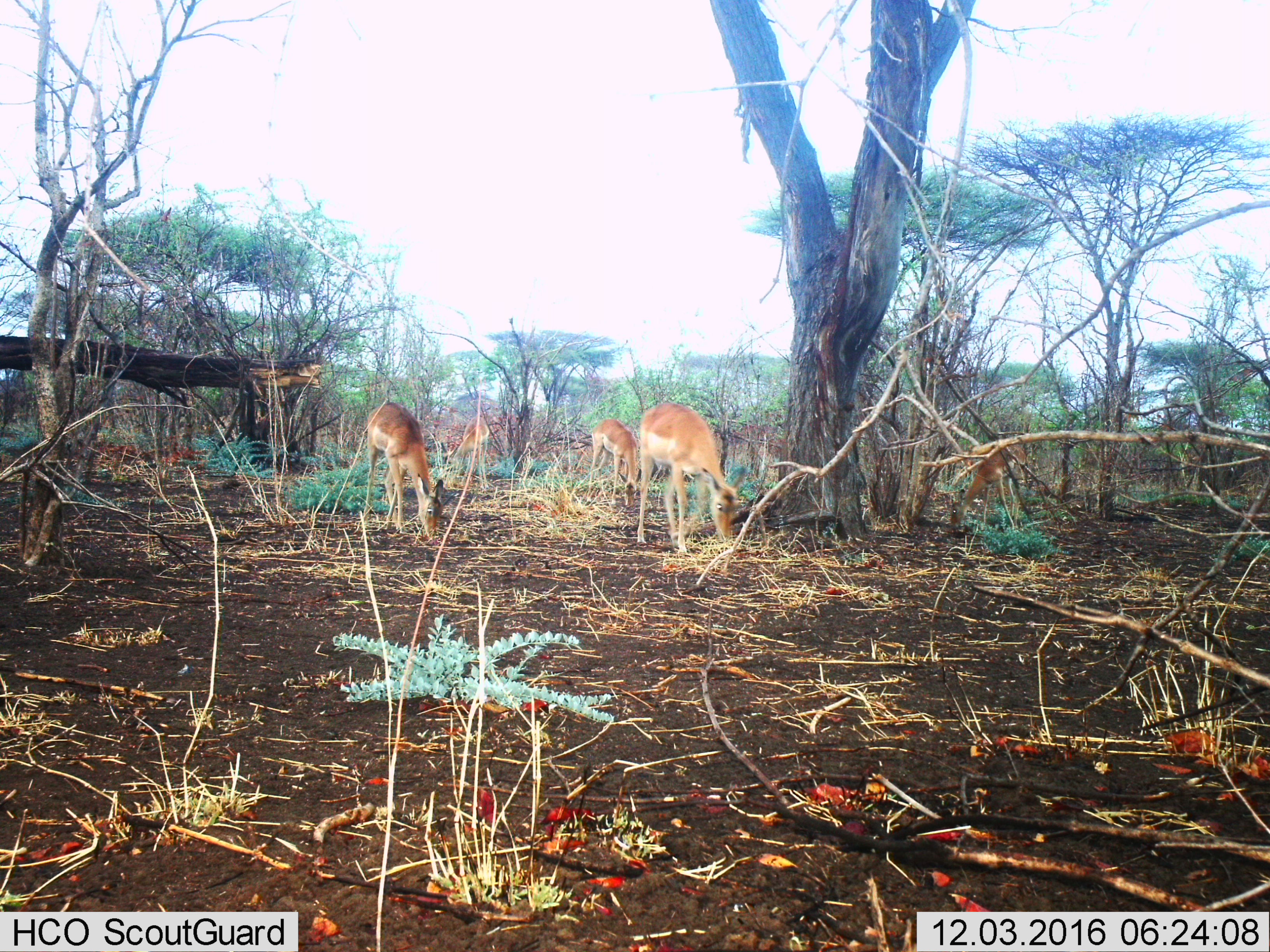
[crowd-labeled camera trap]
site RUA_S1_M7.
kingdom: Animalia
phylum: Chordata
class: Mammalia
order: Artiodactyla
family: Bovidae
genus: Aepyceros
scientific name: Aepyceros melampus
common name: impala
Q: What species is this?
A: Impala (Aepyceros melampus).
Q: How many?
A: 5.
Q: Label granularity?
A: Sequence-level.